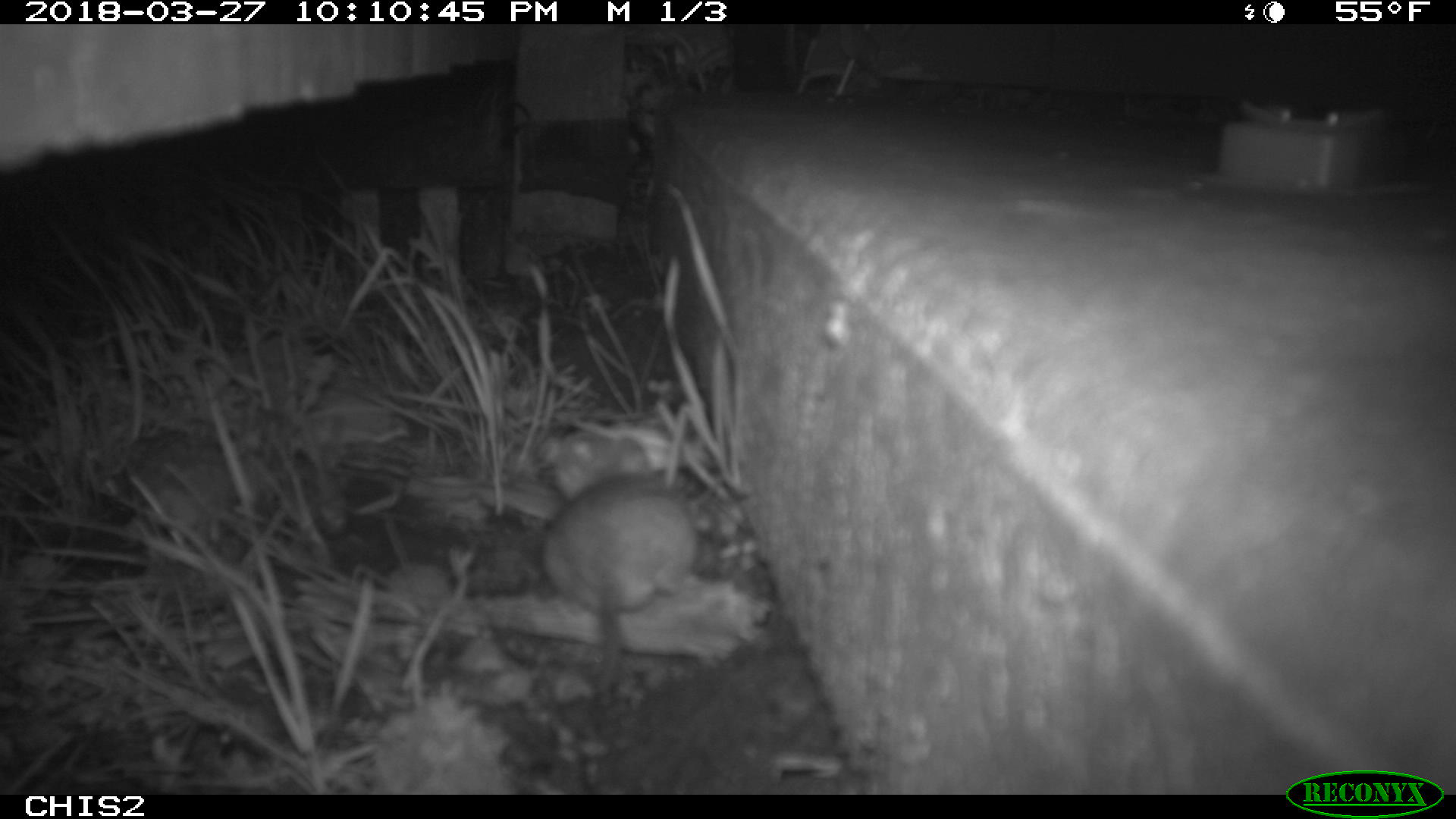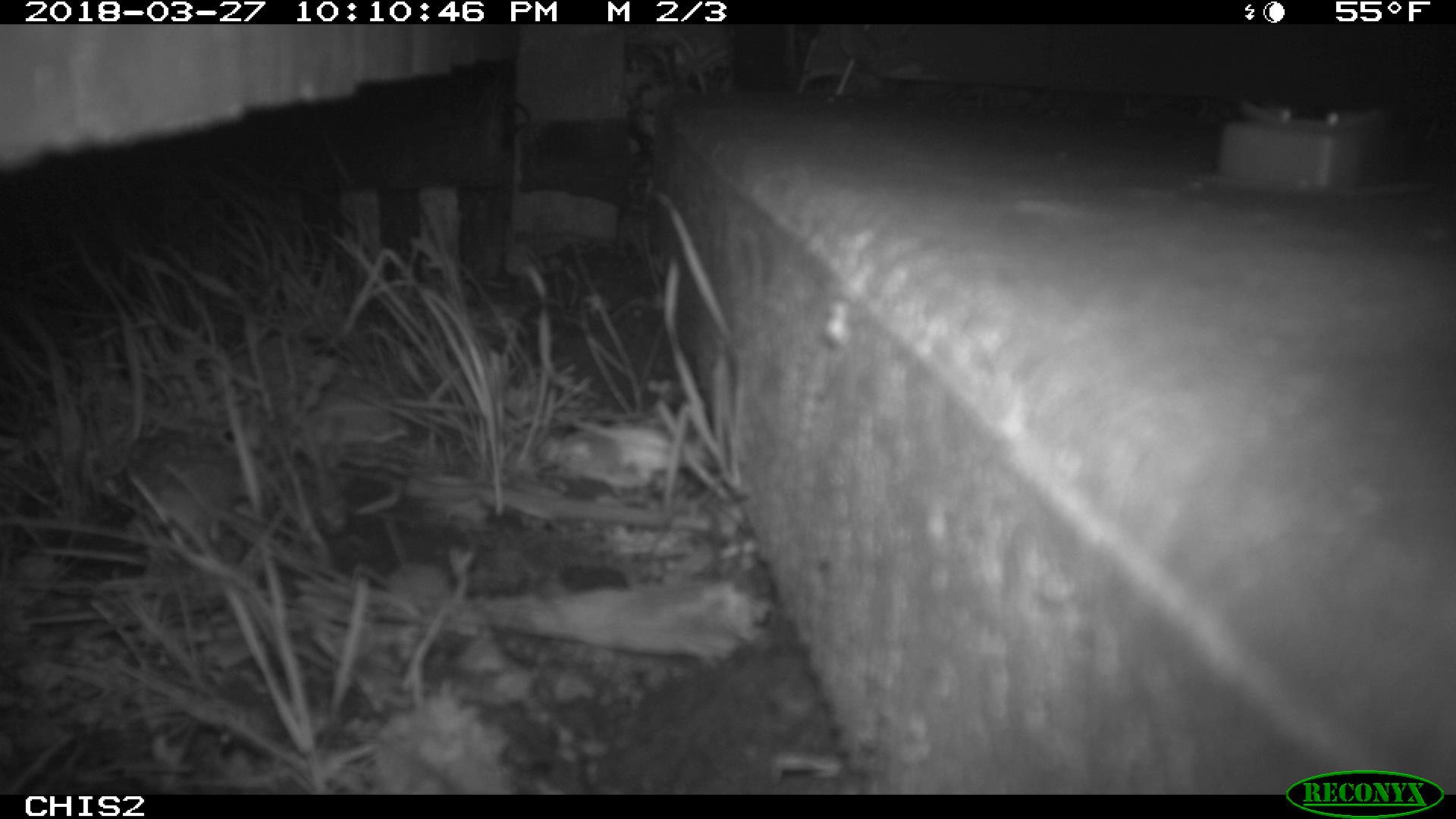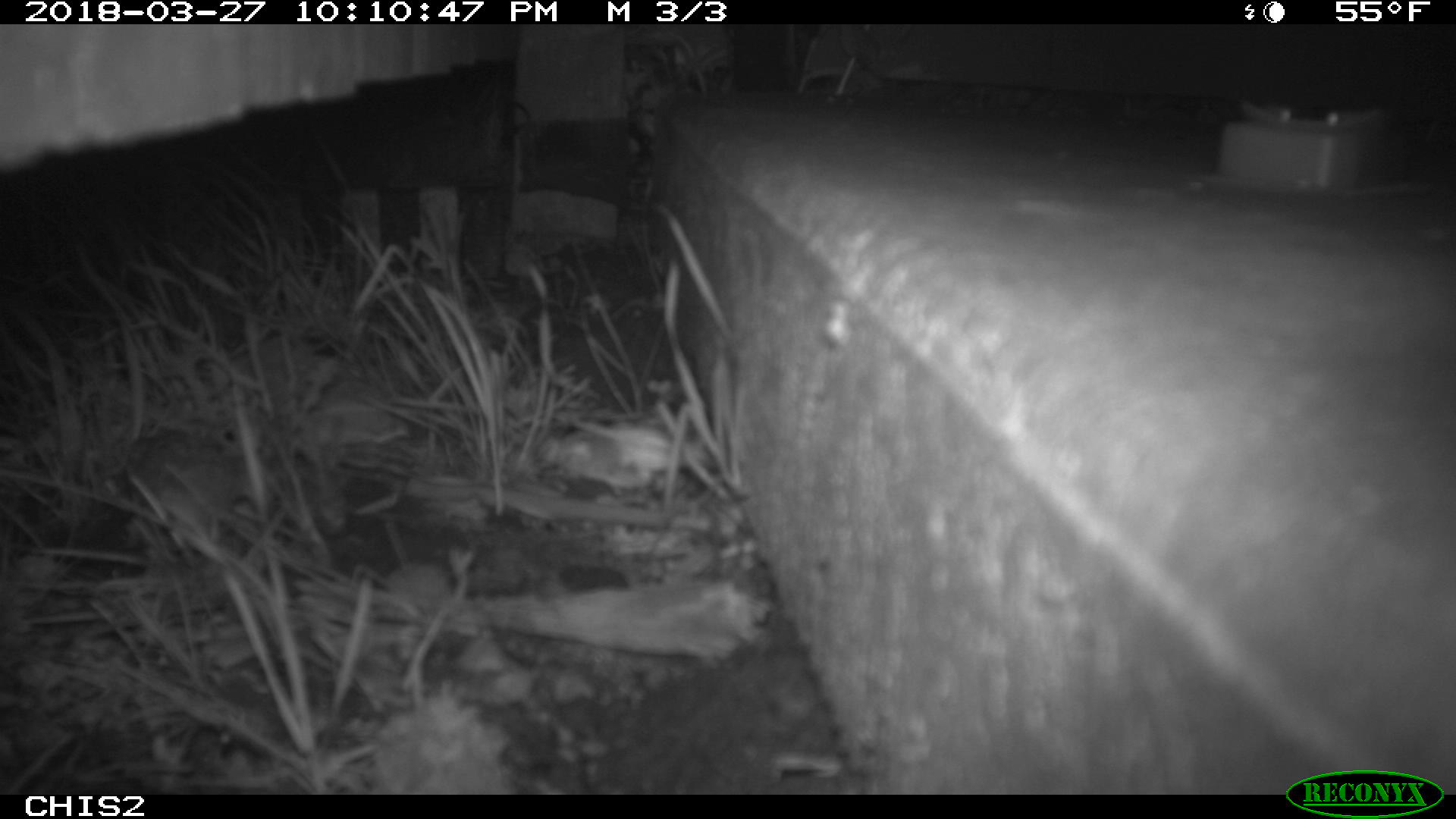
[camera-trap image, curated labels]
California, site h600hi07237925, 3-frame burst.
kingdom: Animalia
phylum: Chordata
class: Mammalia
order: Rodentia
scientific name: Rodentia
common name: rodent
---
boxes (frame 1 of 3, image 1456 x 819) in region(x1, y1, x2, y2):
rodent: region(538, 434, 696, 701)